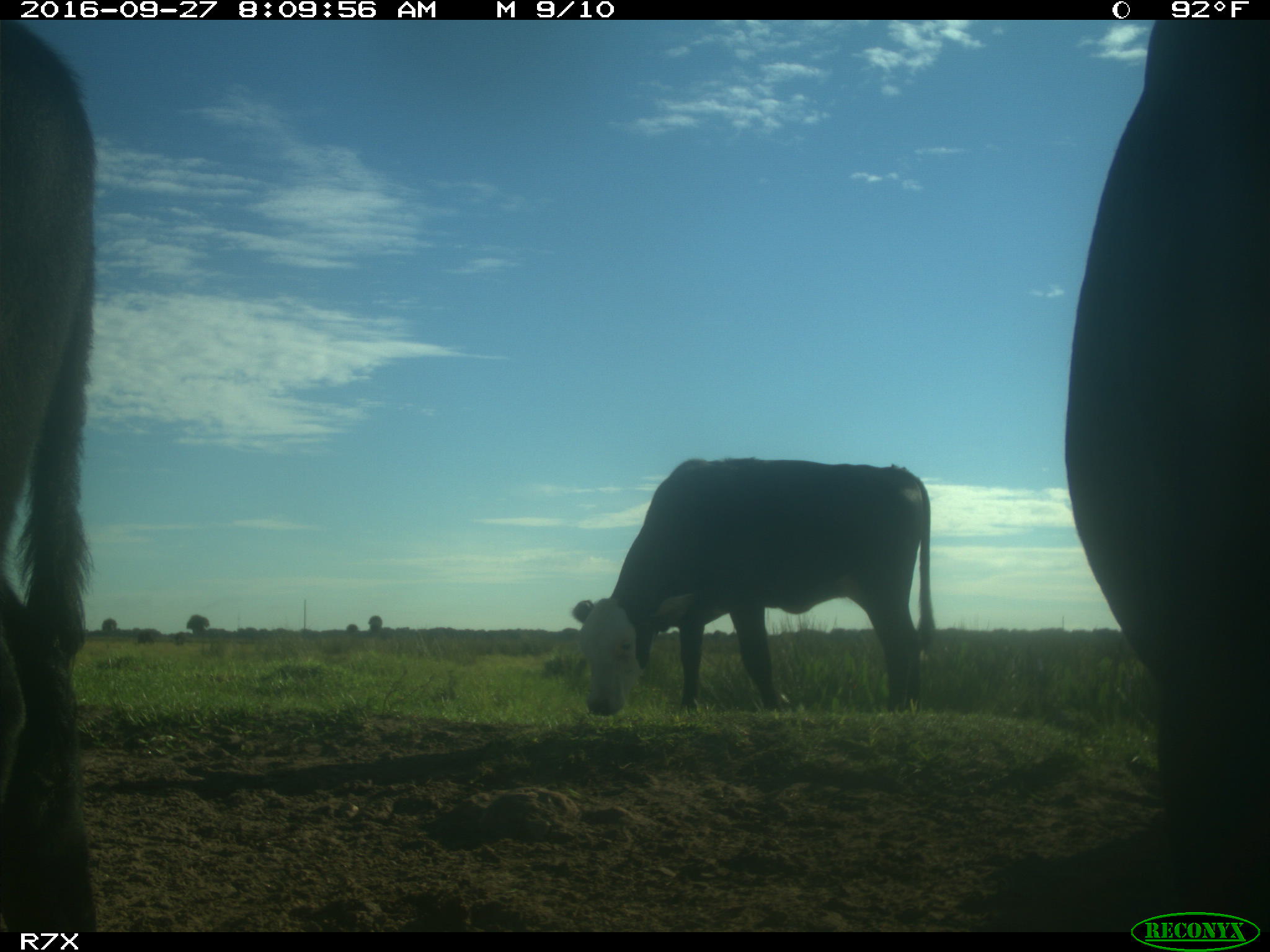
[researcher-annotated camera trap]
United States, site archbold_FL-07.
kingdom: Animalia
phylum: Chordata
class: Mammalia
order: Artiodactyla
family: Bovidae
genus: Bos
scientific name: Bos taurus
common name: domestic cow